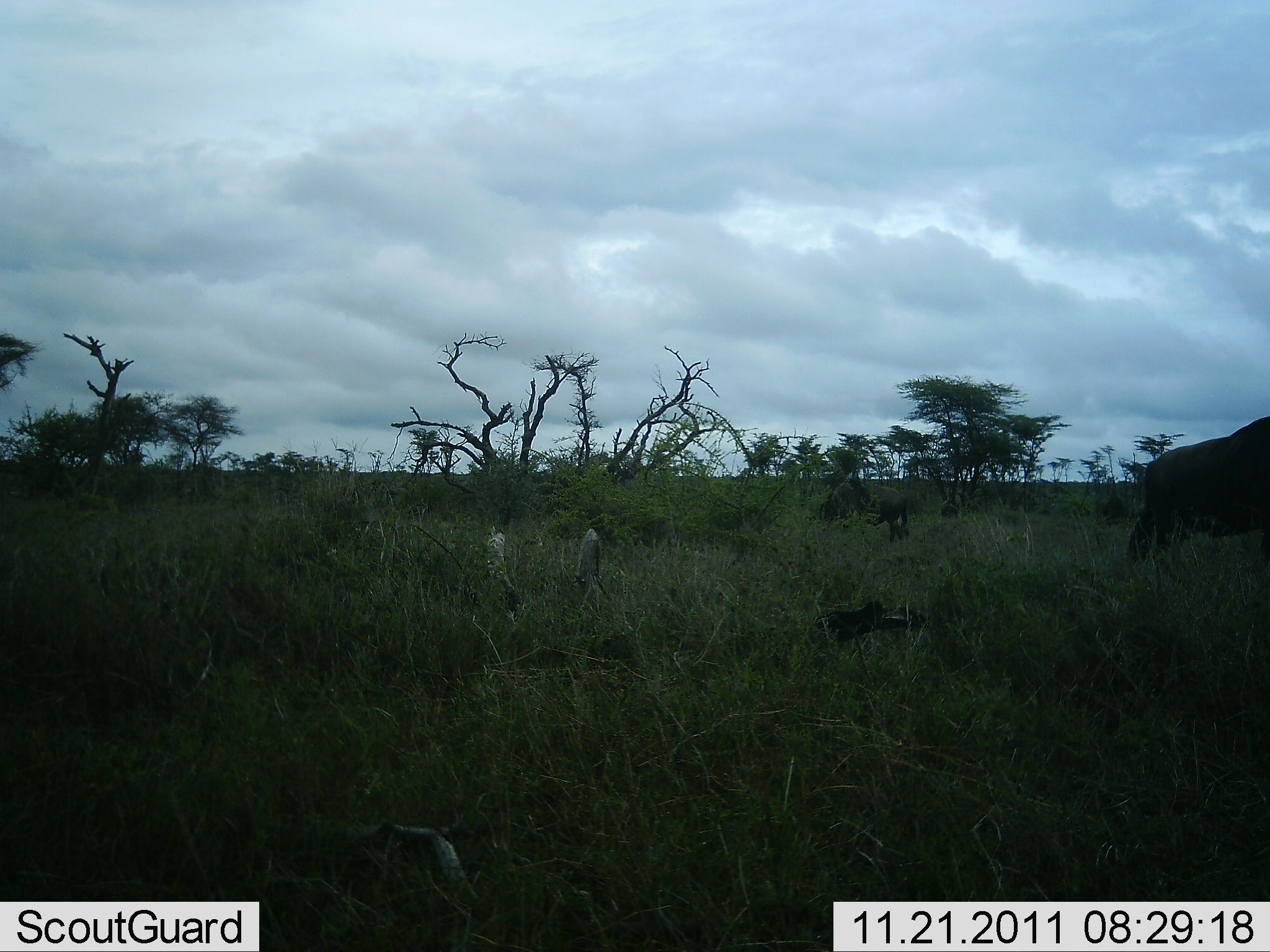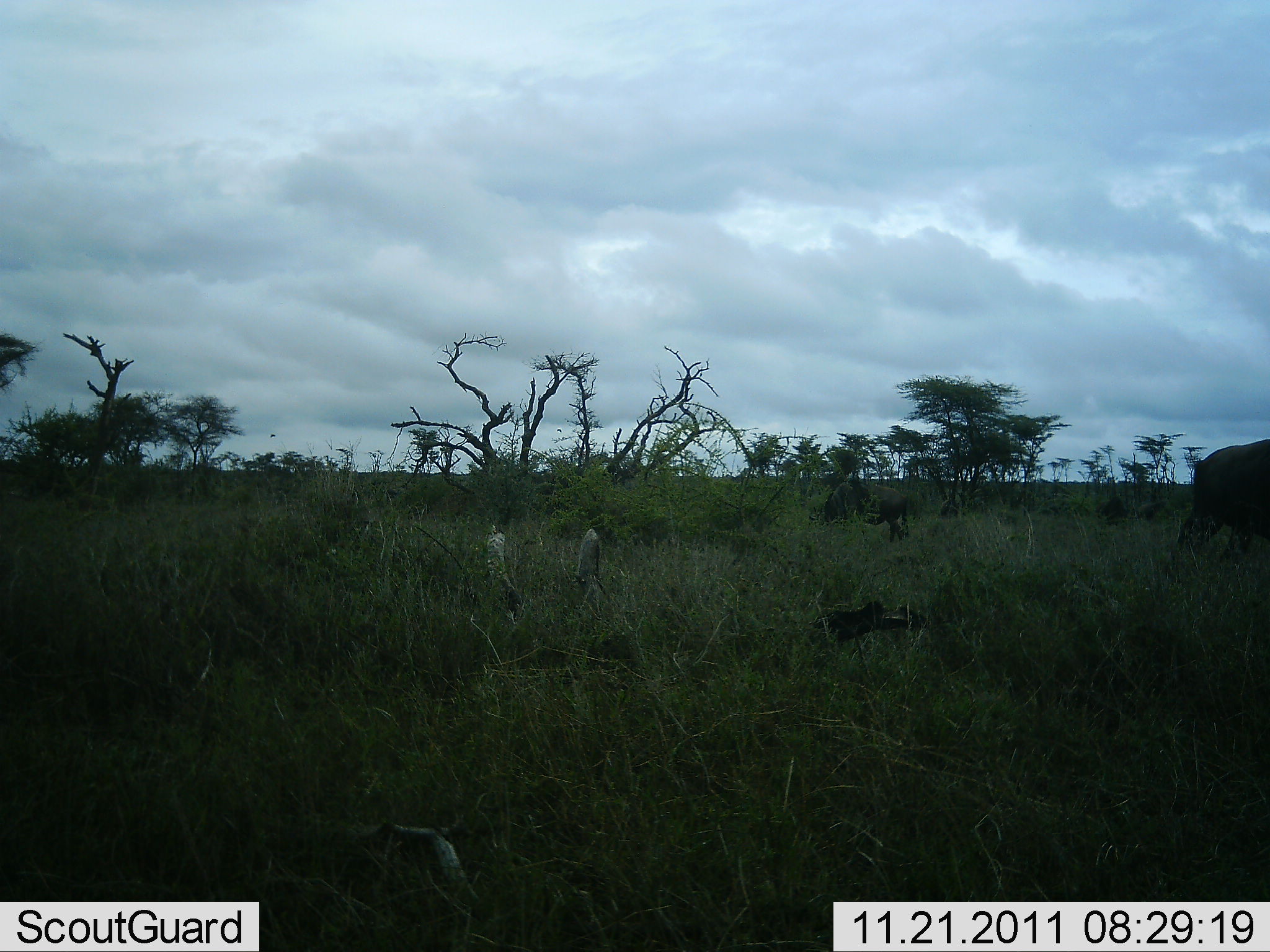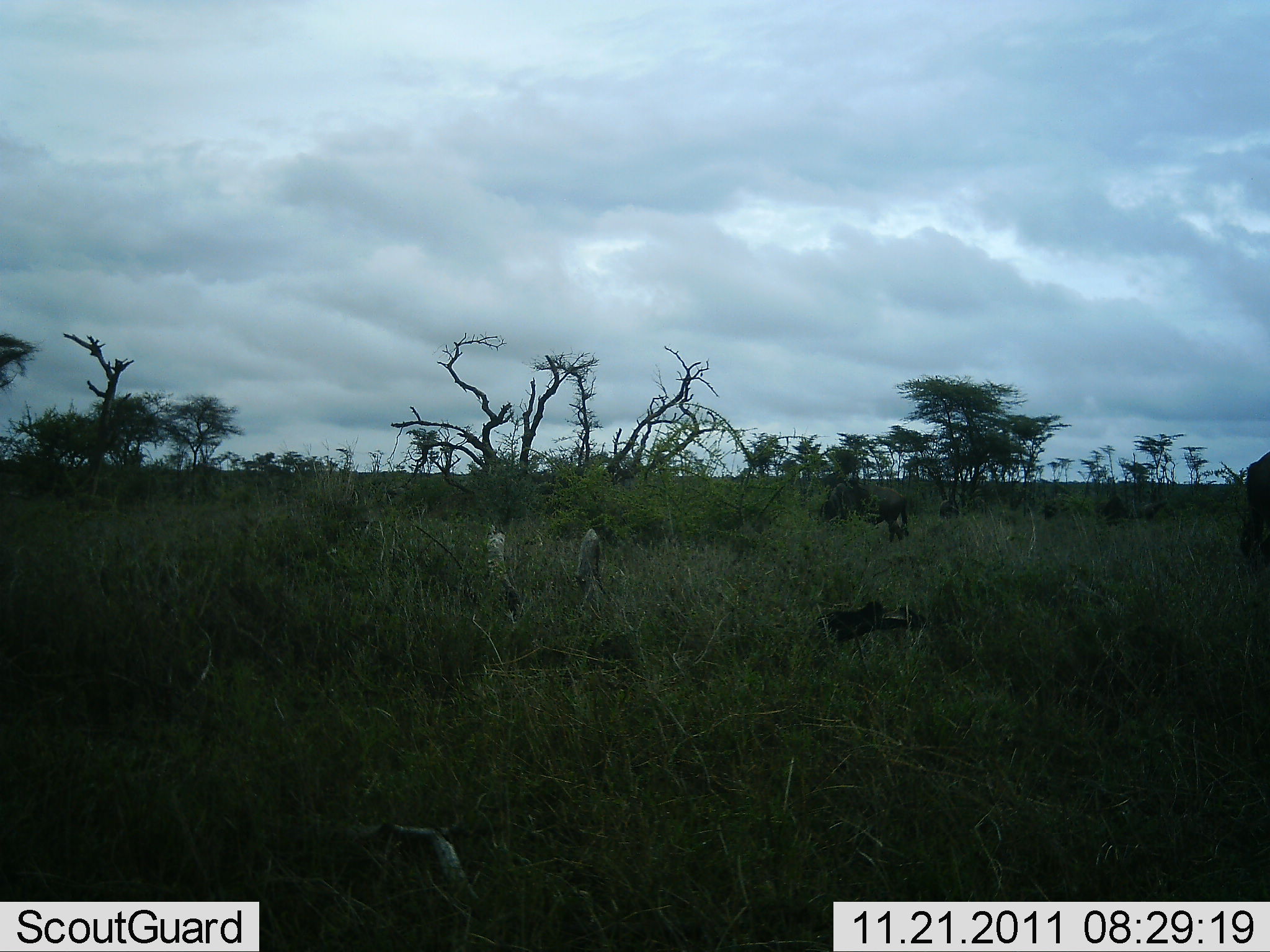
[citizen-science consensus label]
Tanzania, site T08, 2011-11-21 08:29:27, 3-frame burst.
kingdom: Animalia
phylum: Chordata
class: Mammalia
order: Artiodactyla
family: Bovidae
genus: Connochaetes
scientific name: Connochaetes taurinus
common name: blue wildebeest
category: wildebeest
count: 2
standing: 14%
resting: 14%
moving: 100%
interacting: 0%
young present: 0%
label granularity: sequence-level